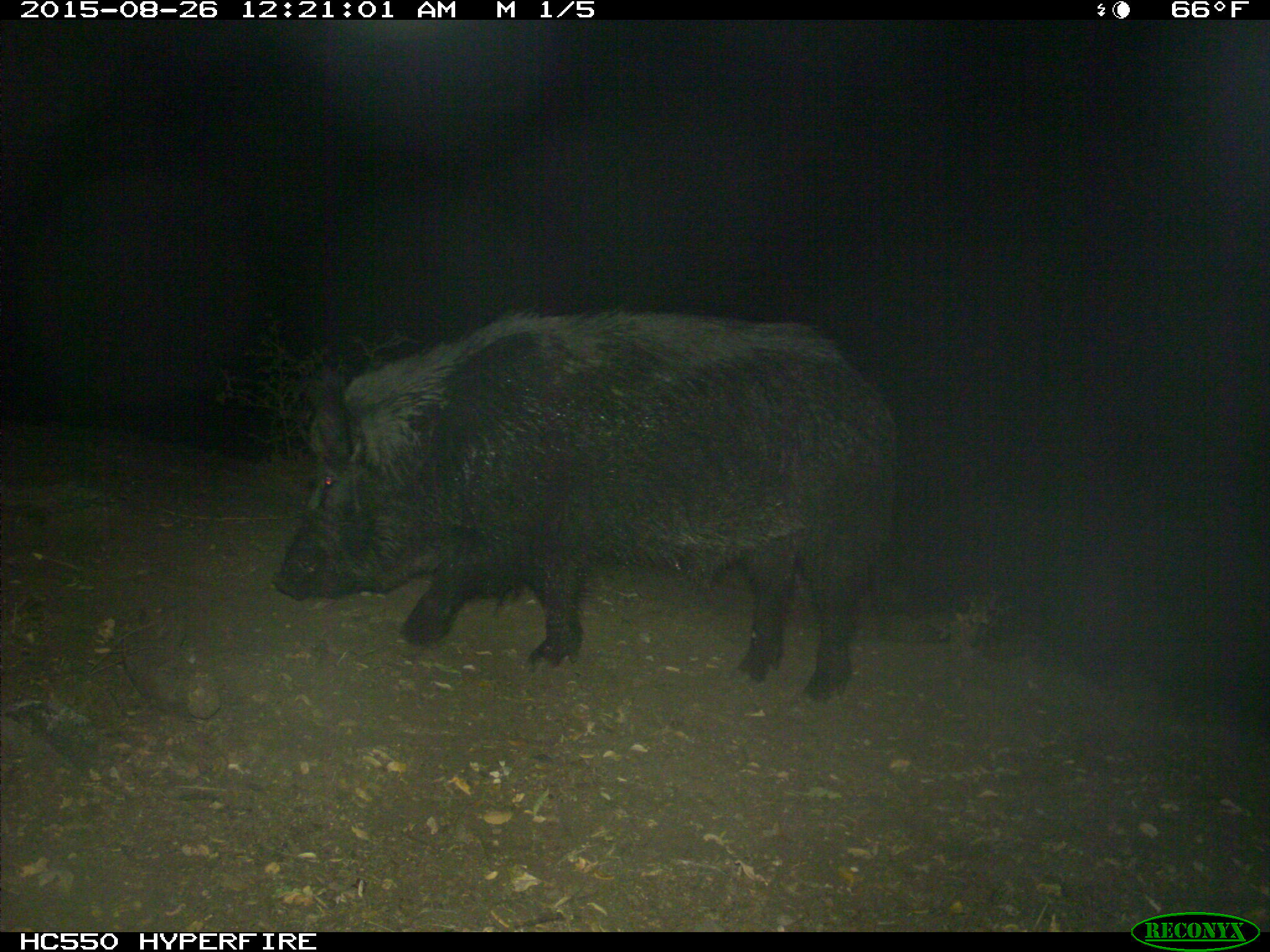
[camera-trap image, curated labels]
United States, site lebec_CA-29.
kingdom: Animalia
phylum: Chordata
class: Mammalia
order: Artiodactyla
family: Suidae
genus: Sus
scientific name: Sus scrofa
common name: wild boar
Sus scrofa (wild boar).